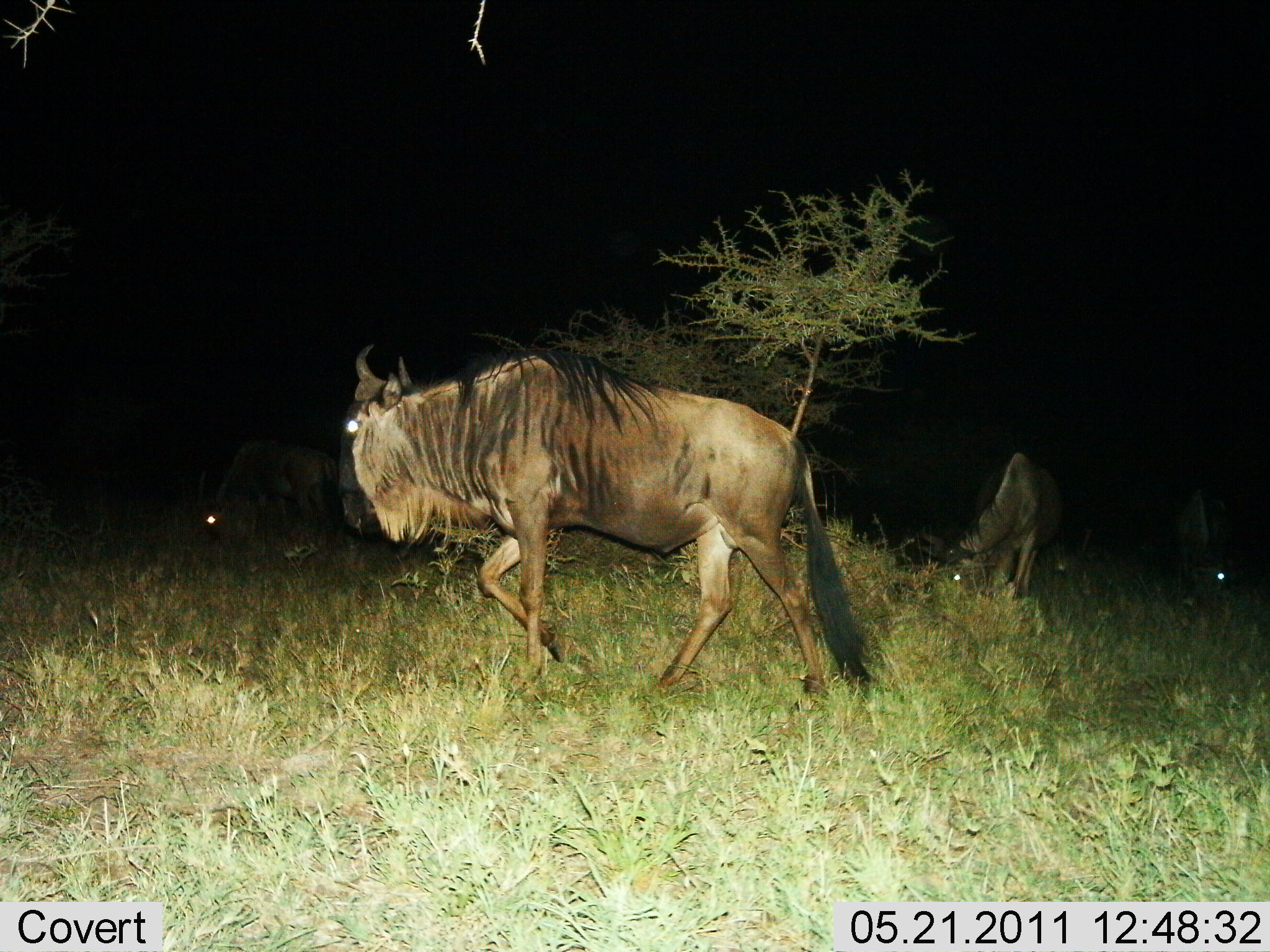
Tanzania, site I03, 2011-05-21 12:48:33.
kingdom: Animalia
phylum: Chordata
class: Mammalia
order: Artiodactyla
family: Bovidae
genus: Connochaetes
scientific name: Connochaetes taurinus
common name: blue wildebeest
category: wildebeest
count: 4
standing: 55%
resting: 0%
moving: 82%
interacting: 0%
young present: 0%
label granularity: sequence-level